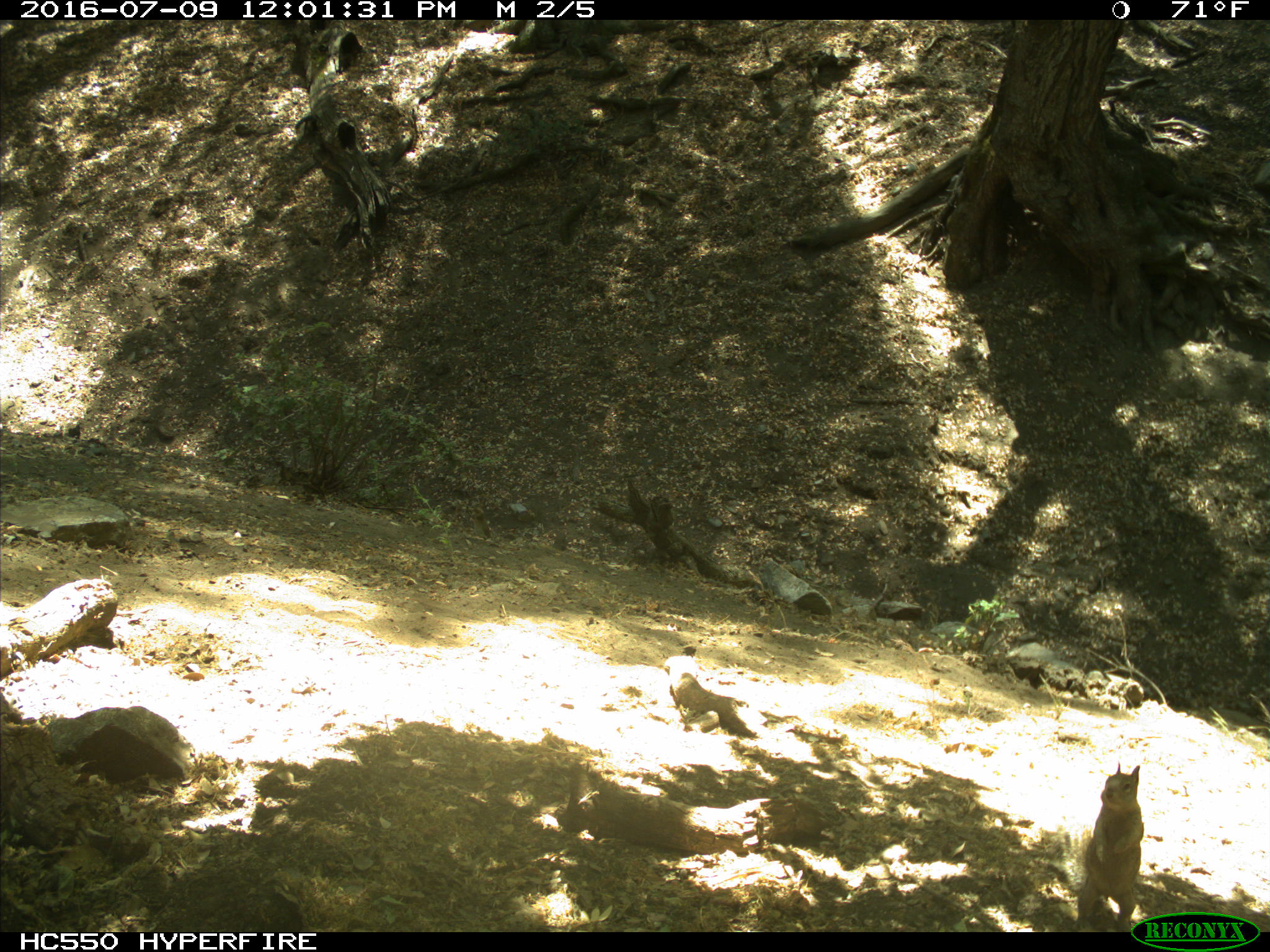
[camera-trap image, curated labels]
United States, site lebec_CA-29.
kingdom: Animalia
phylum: Chordata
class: Mammalia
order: Rodentia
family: Sciuridae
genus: Otospermophilus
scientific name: Otospermophilus beecheyi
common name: california ground squirrel